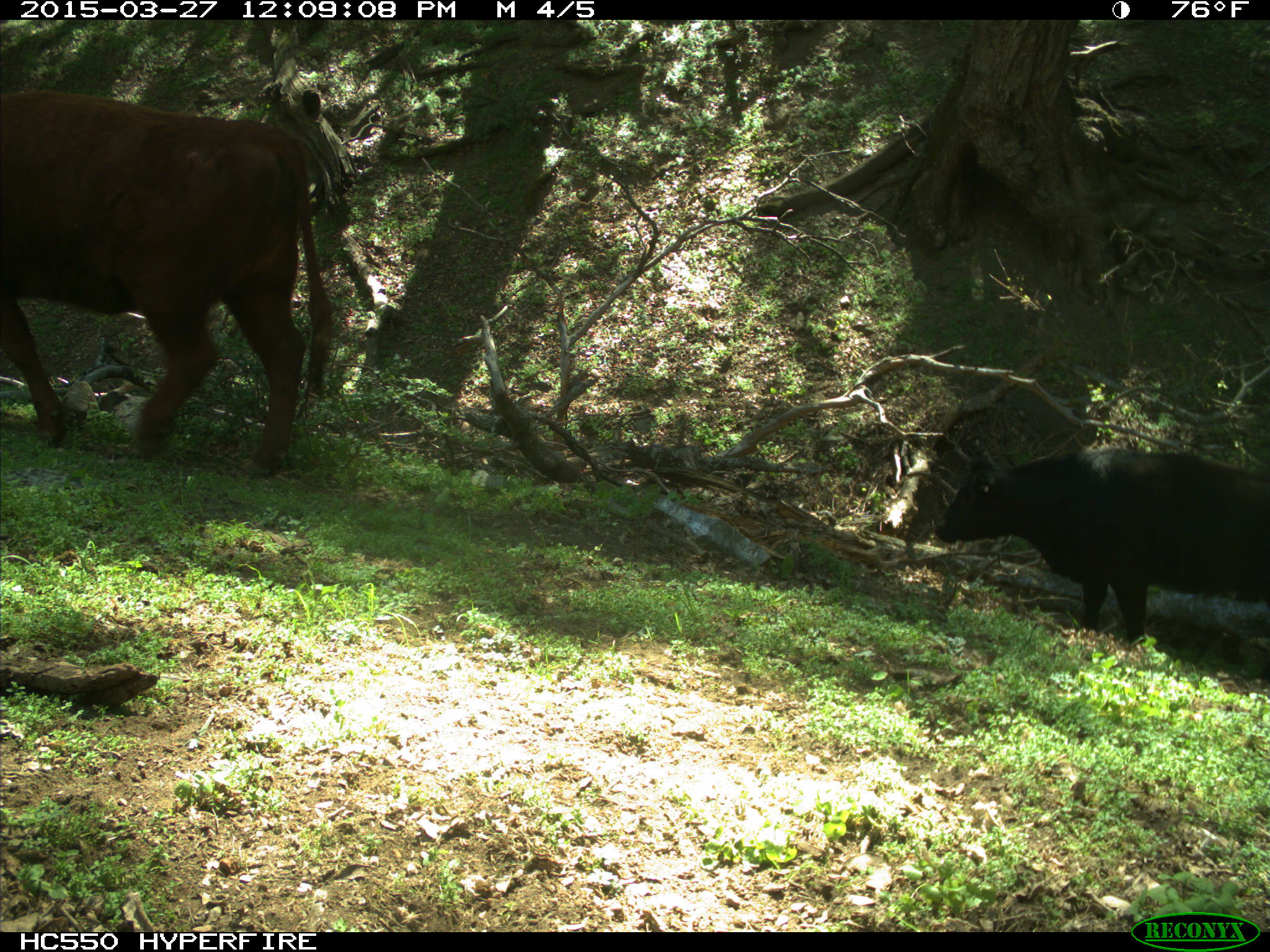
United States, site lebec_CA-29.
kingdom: Animalia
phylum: Chordata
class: Mammalia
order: Artiodactyla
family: Bovidae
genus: Bos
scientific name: Bos taurus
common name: domestic cow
Bos taurus (domestic cow).